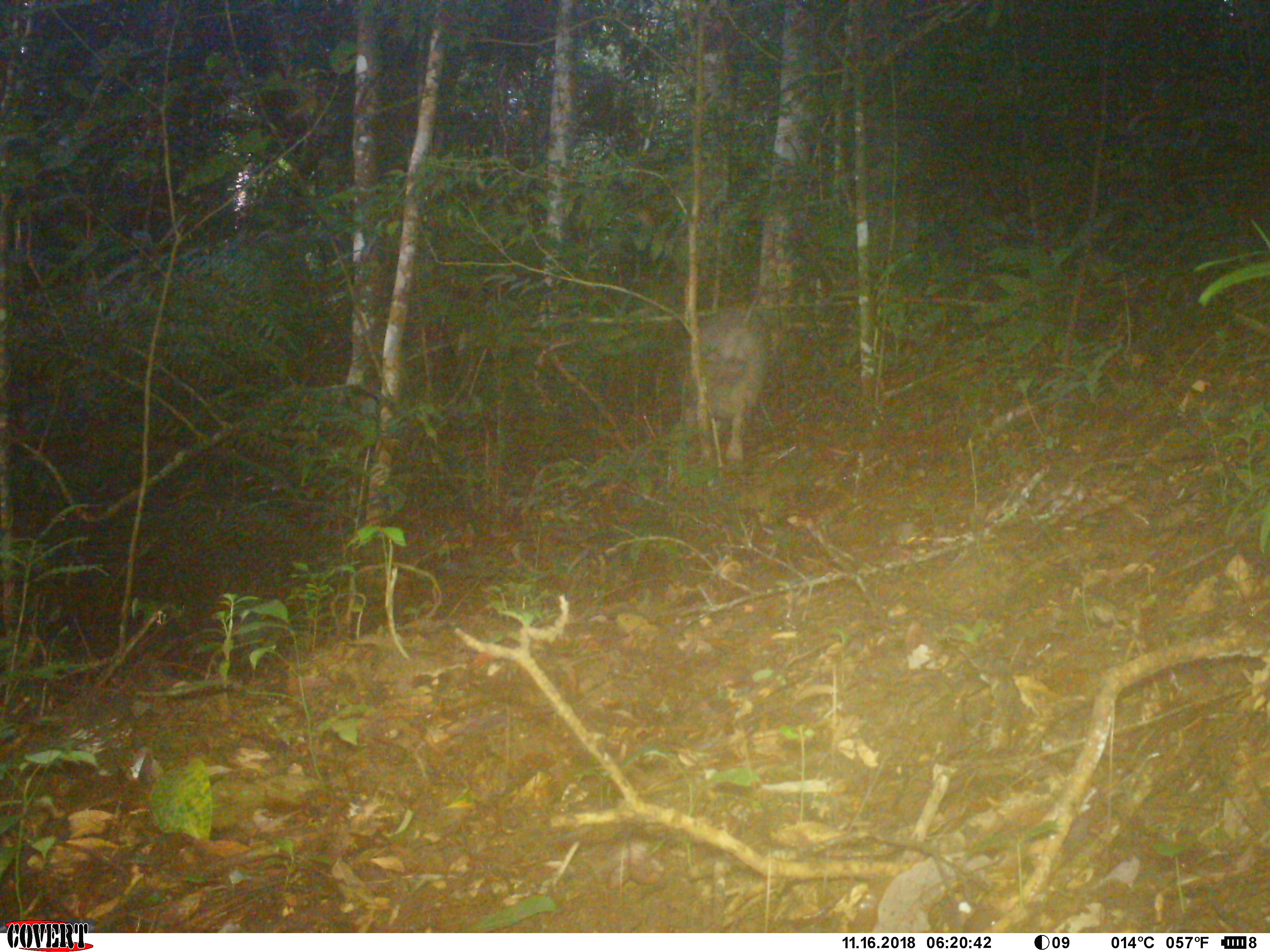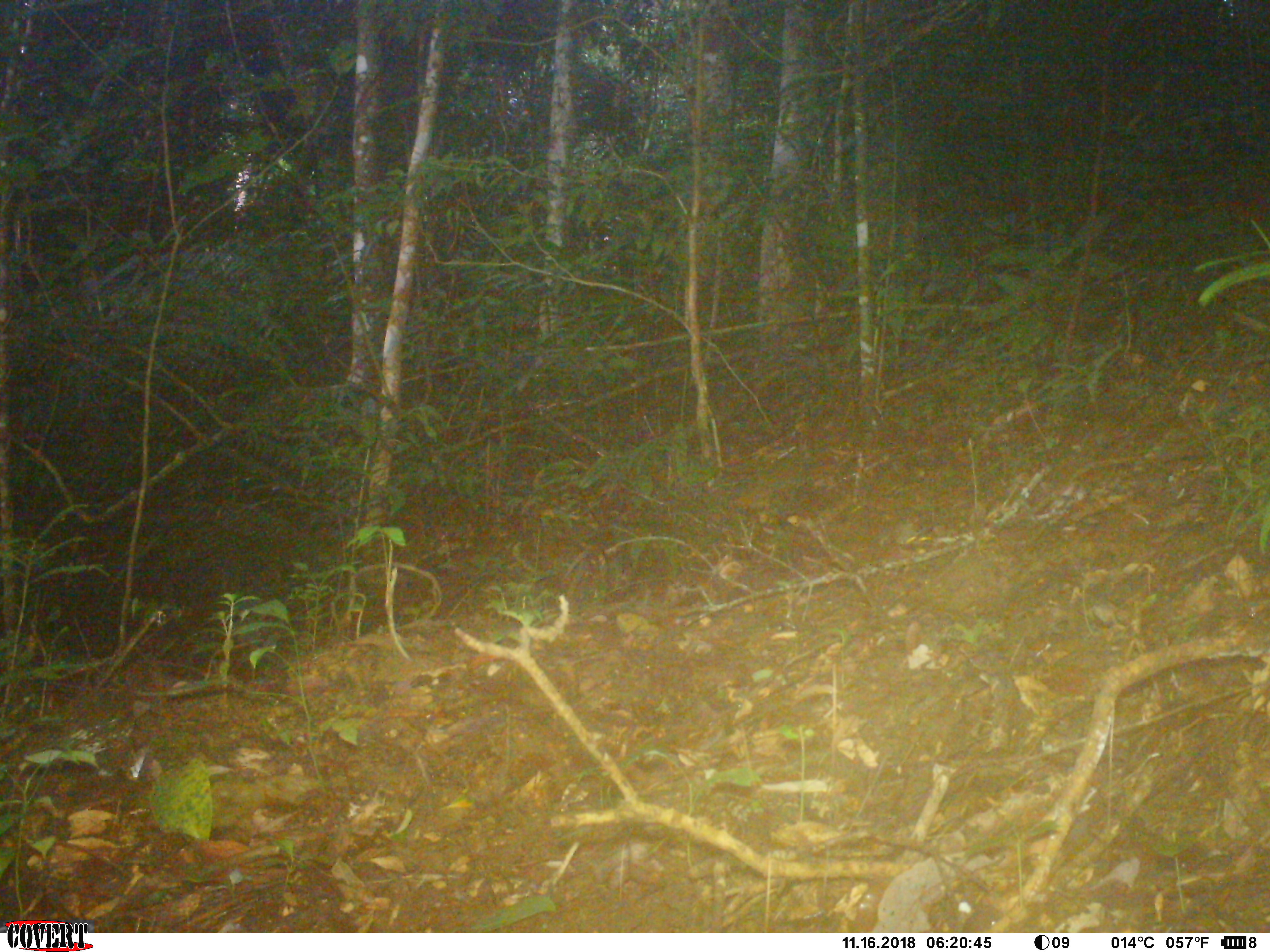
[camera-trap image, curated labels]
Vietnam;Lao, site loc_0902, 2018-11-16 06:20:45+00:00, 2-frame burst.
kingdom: Animalia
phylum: Chordata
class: Mammalia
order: Artiodactyla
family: Suidae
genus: Sus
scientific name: Sus scrofa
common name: eurasian wild pig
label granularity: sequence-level